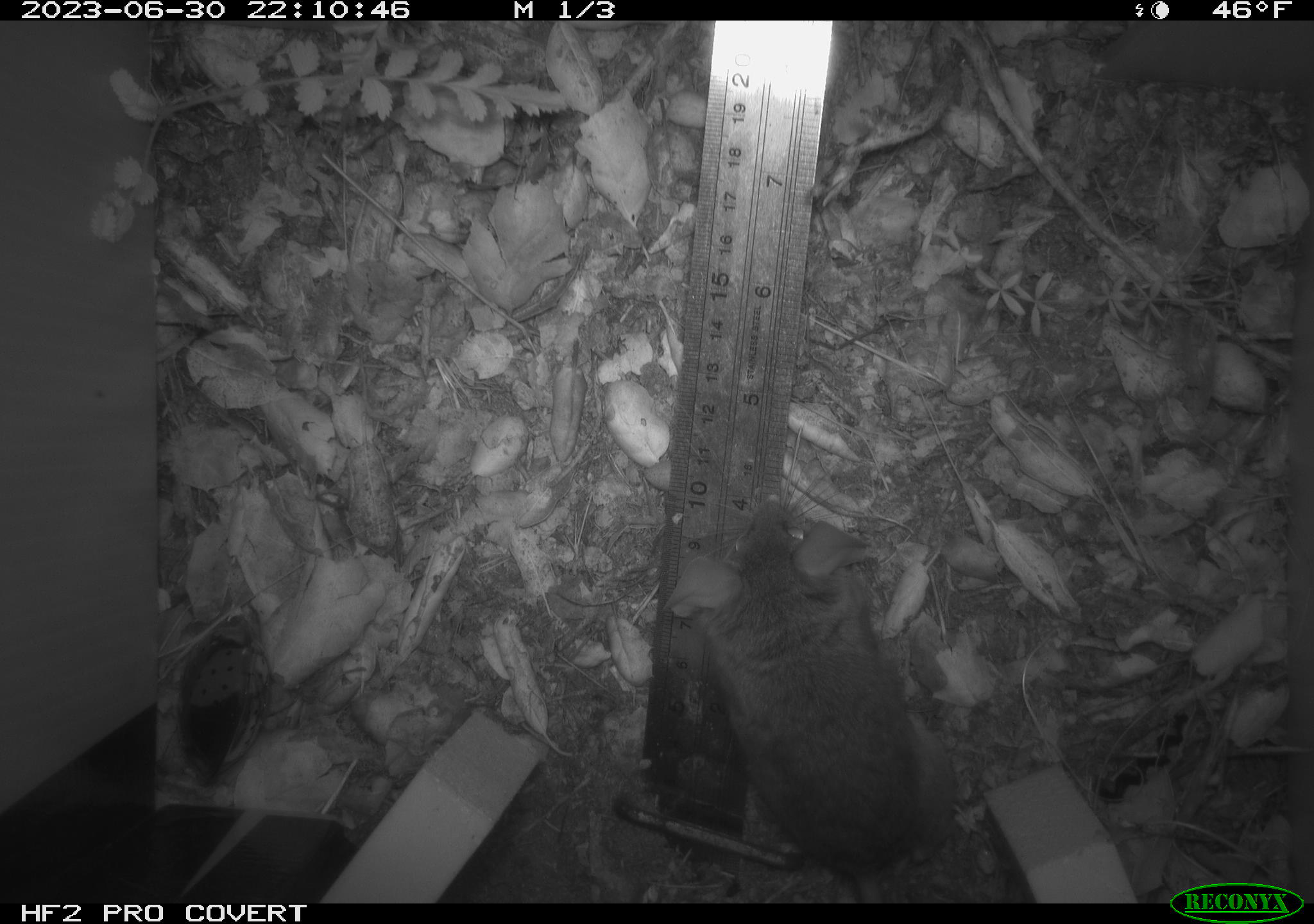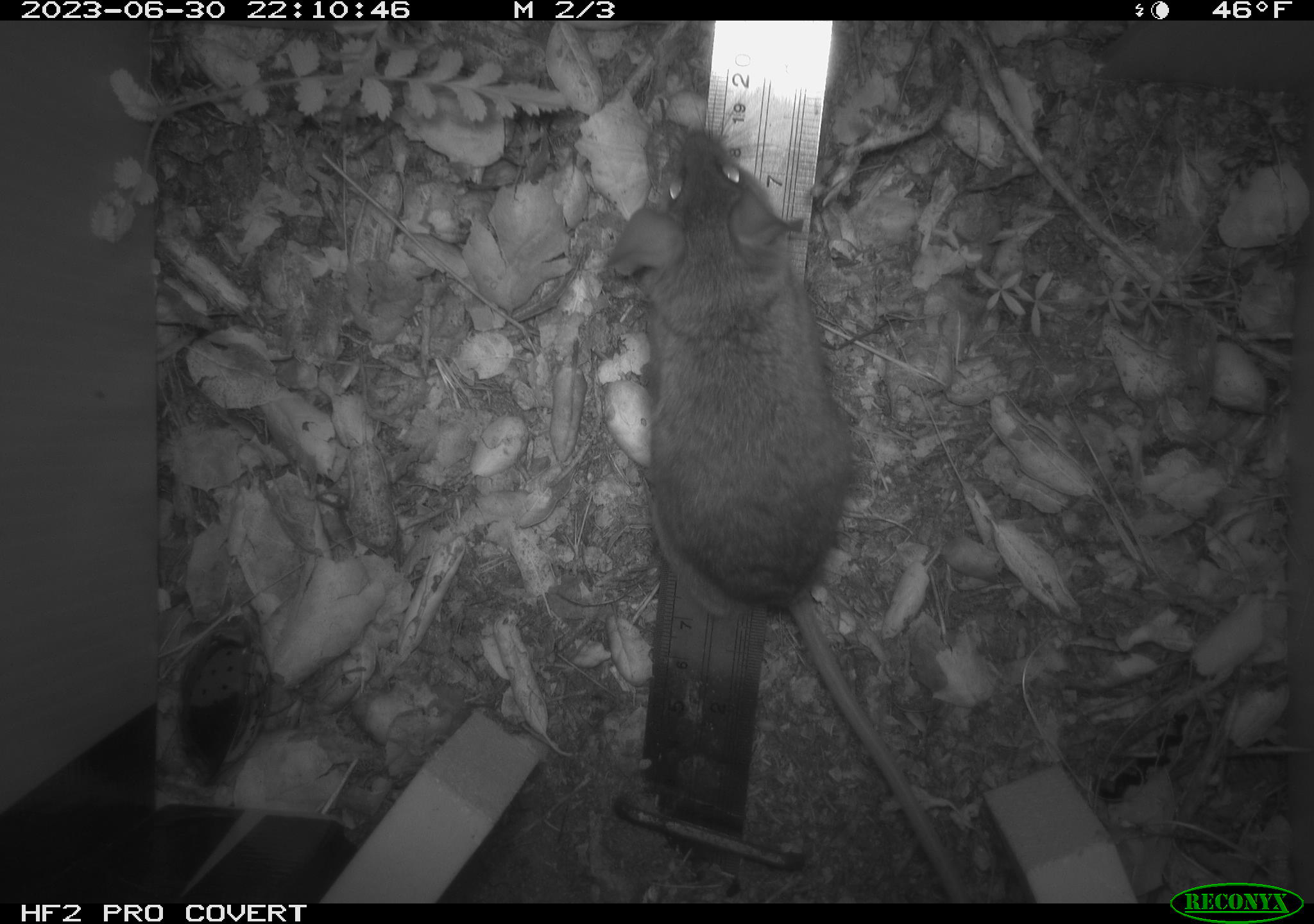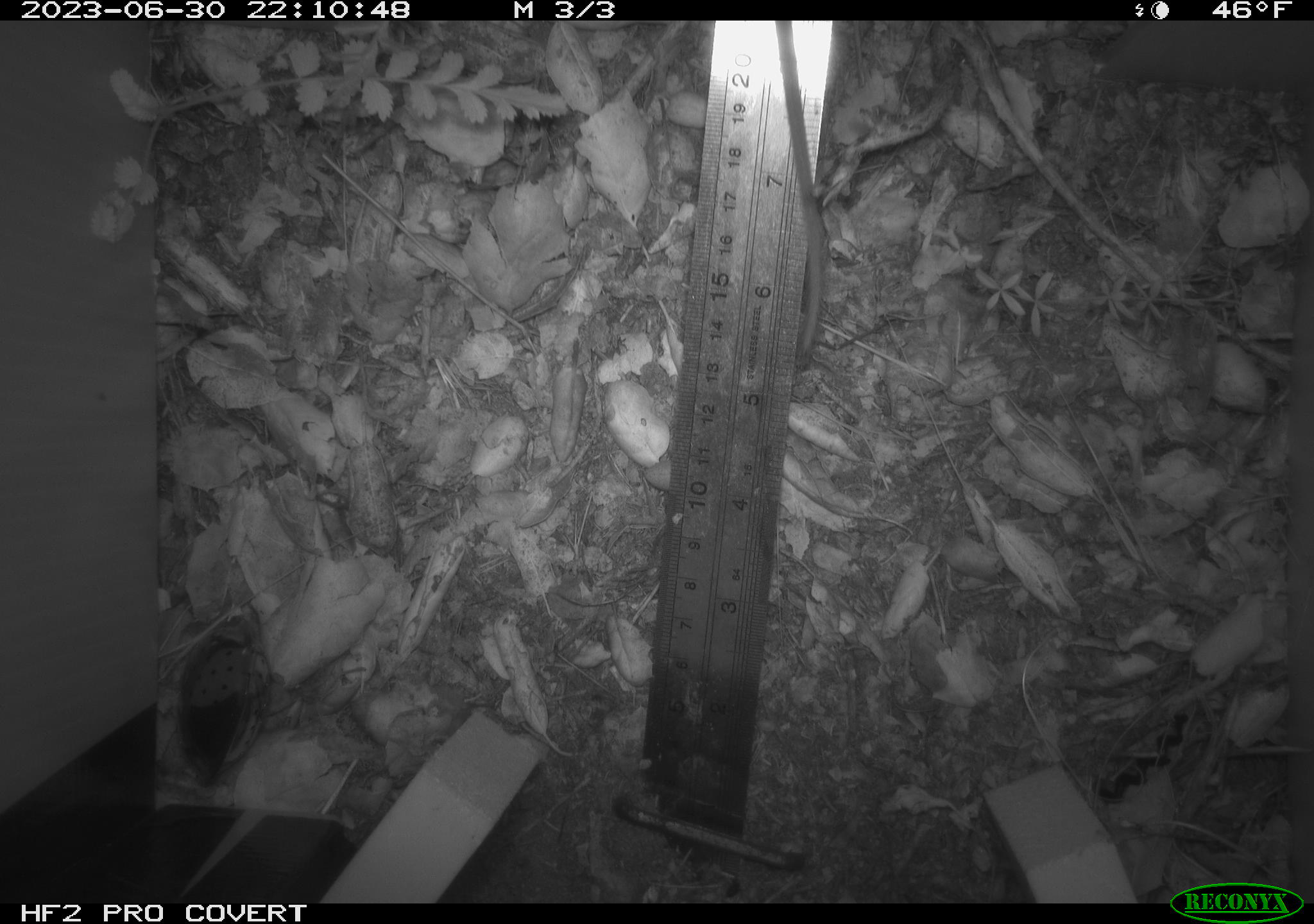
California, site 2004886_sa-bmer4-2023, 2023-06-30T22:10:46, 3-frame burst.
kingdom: Animalia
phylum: Chordata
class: Mammalia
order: Rodentia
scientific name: Rodentia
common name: mouse species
Mouse species (Rodentia).